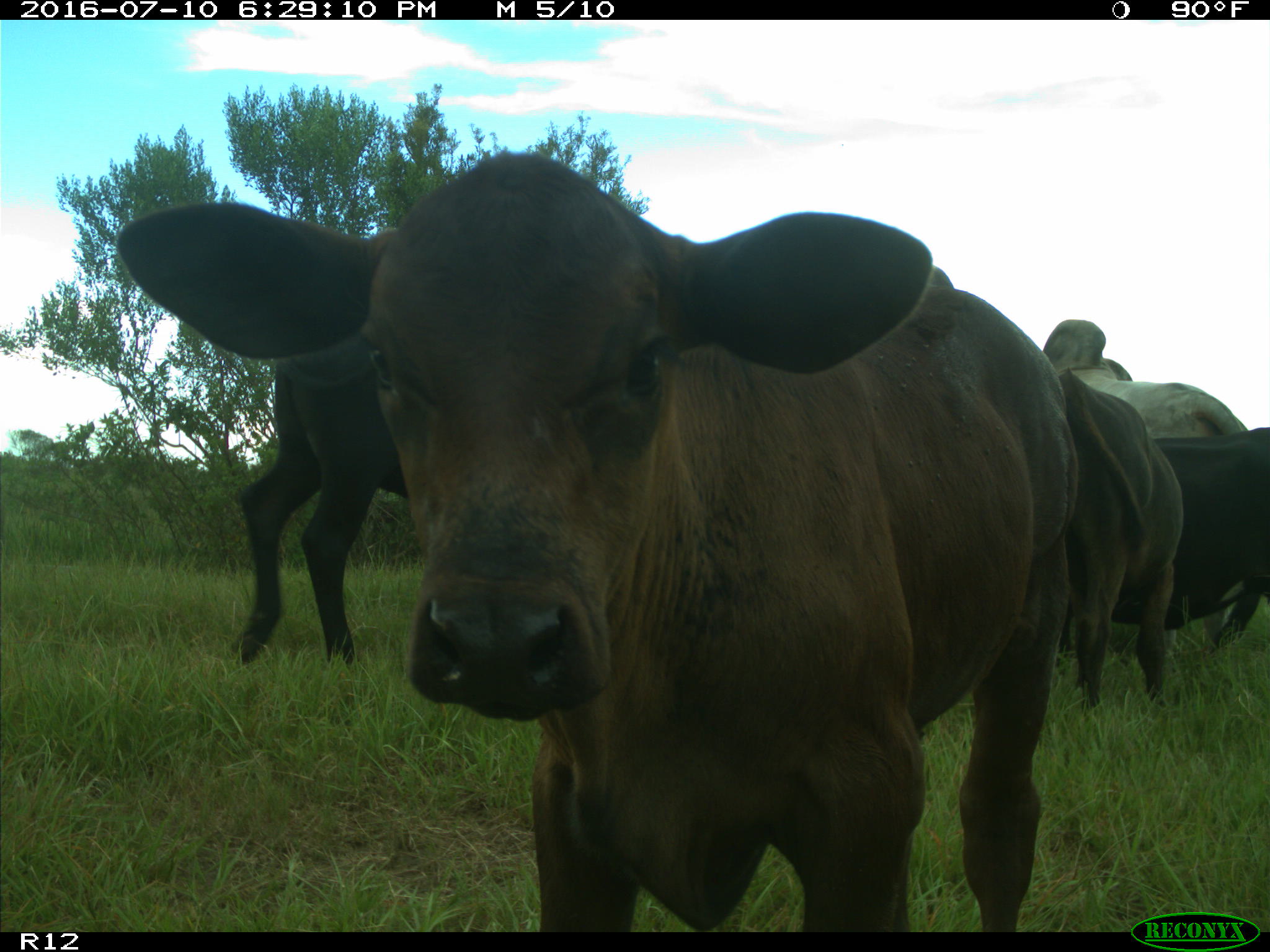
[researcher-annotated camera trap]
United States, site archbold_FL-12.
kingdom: Animalia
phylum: Chordata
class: Mammalia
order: Artiodactyla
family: Bovidae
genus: Bos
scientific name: Bos taurus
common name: domestic cow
Bos taurus (domestic cow).